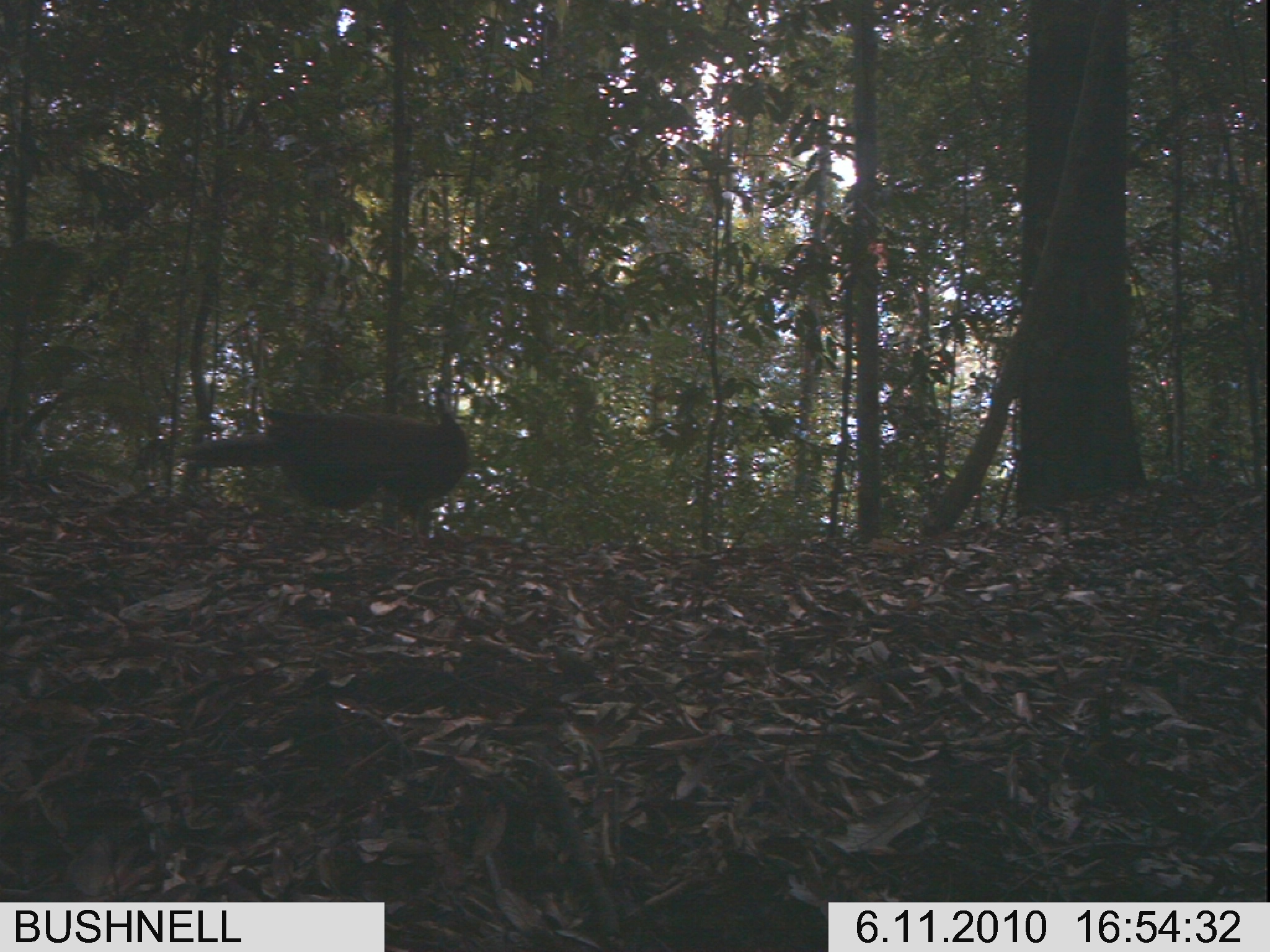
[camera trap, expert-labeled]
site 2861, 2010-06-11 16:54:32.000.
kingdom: Animalia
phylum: Chordata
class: Aves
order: Galliformes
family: Phasianidae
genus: Argusianus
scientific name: Argusianus argus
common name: great argus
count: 1